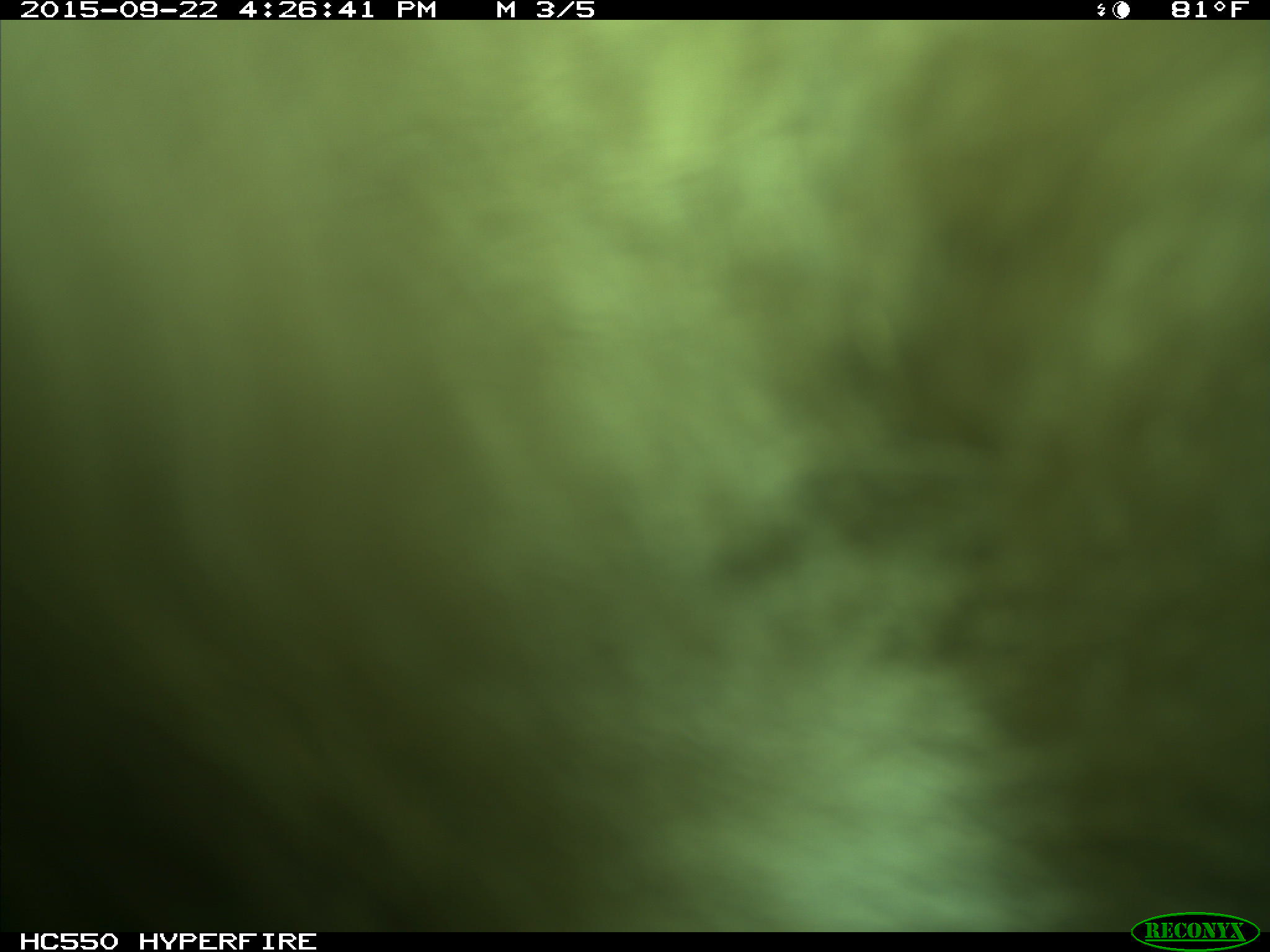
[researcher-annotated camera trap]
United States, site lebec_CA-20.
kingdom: Animalia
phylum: Chordata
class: Mammalia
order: Carnivora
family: Ursidae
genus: Ursus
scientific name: Ursus americanus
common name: american black bear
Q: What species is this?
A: Ursus americanus (american black bear).